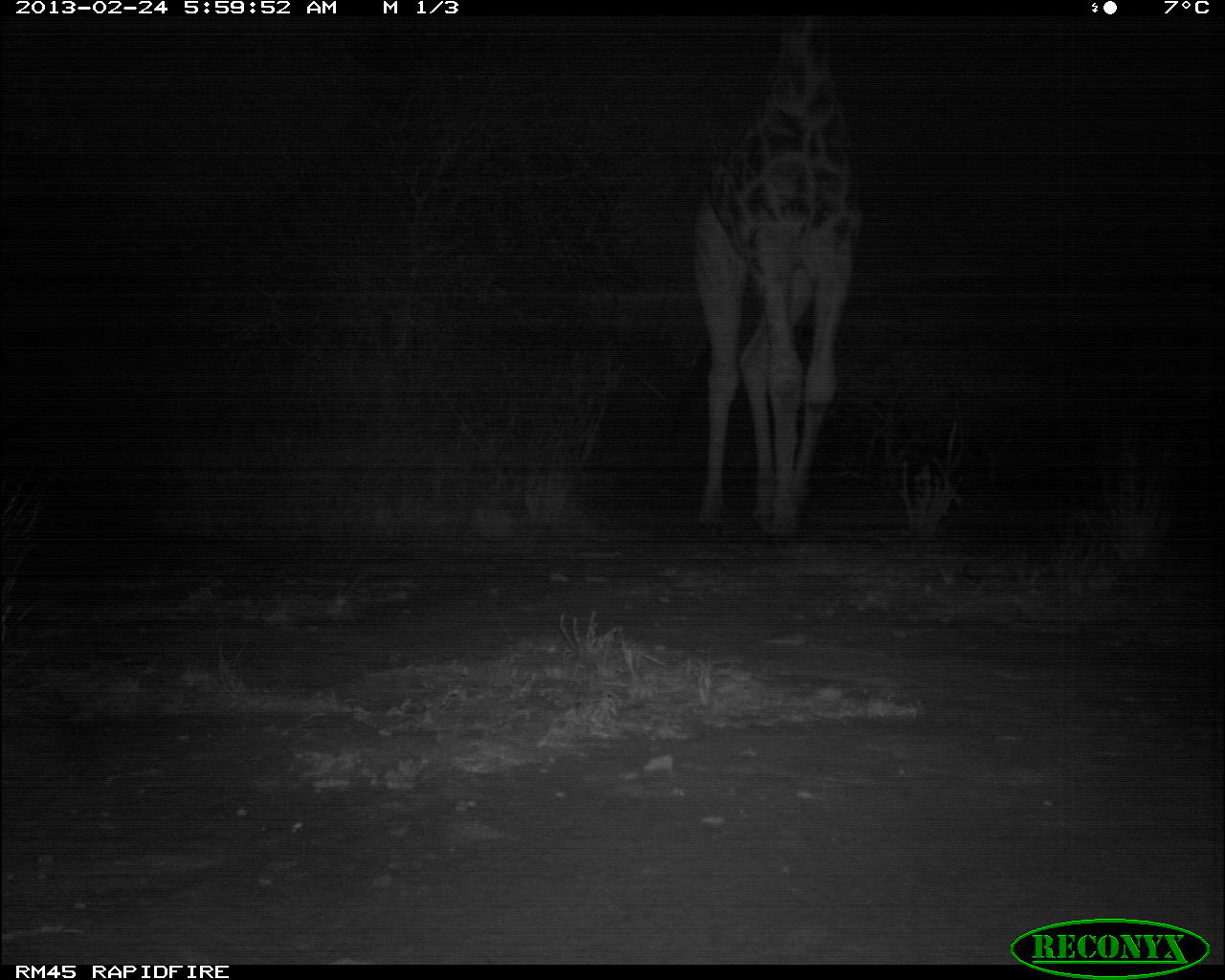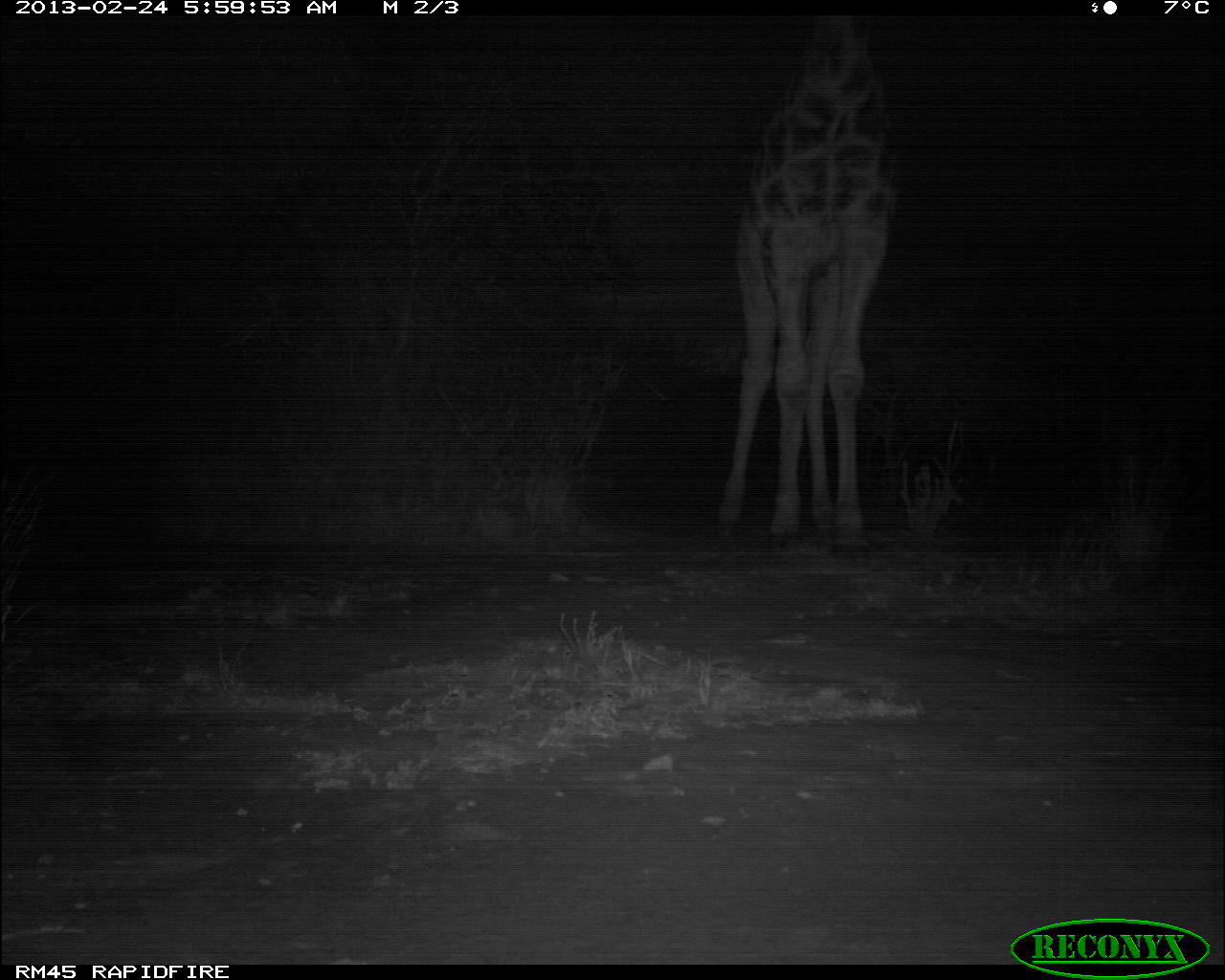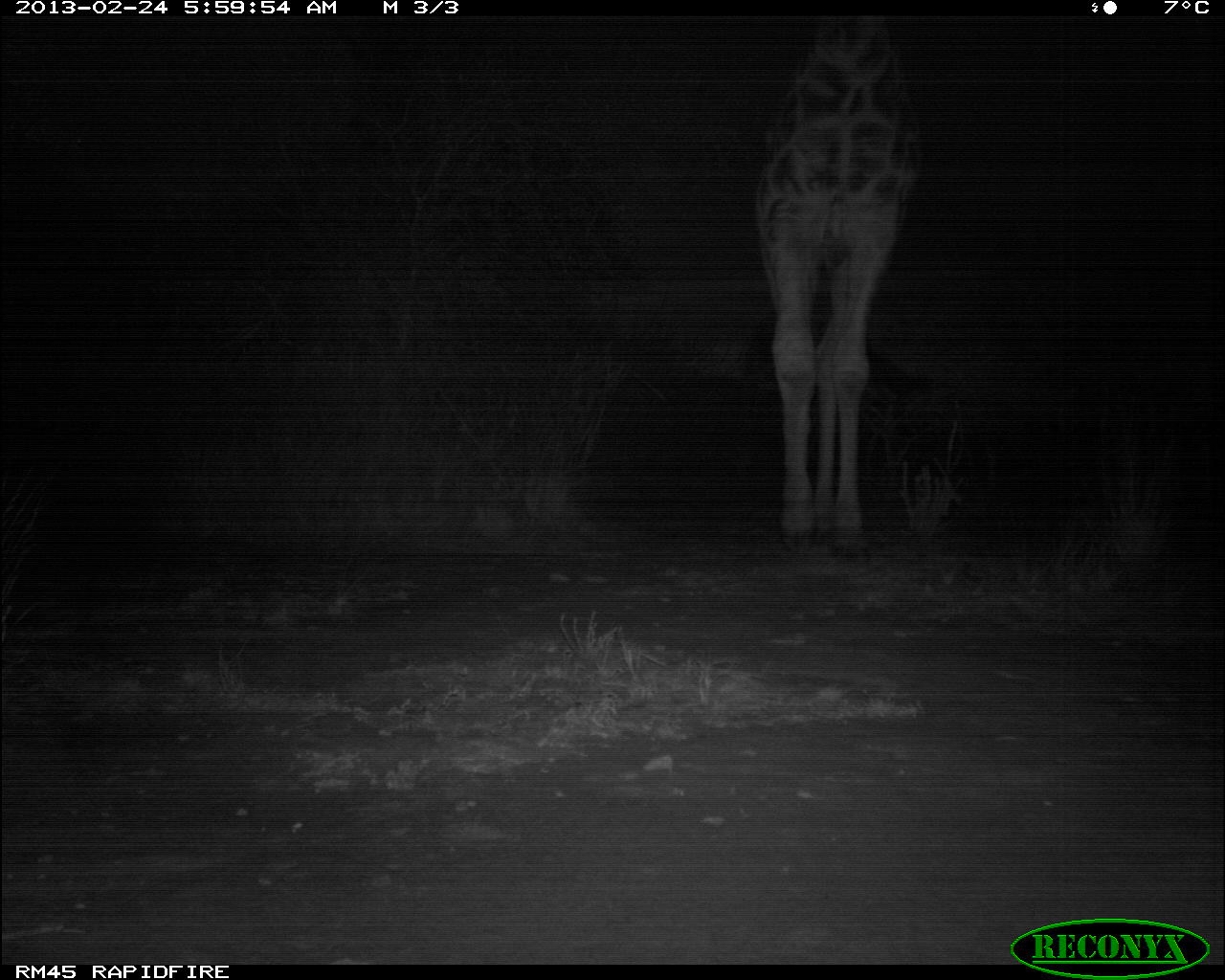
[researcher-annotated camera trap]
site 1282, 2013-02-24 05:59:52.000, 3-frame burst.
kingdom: Animalia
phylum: Chordata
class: Mammalia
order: Artiodactyla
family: Giraffidae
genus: Giraffa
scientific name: Giraffa camelopardalis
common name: giraffe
Giraffa camelopardalis (giraffe), count 1.